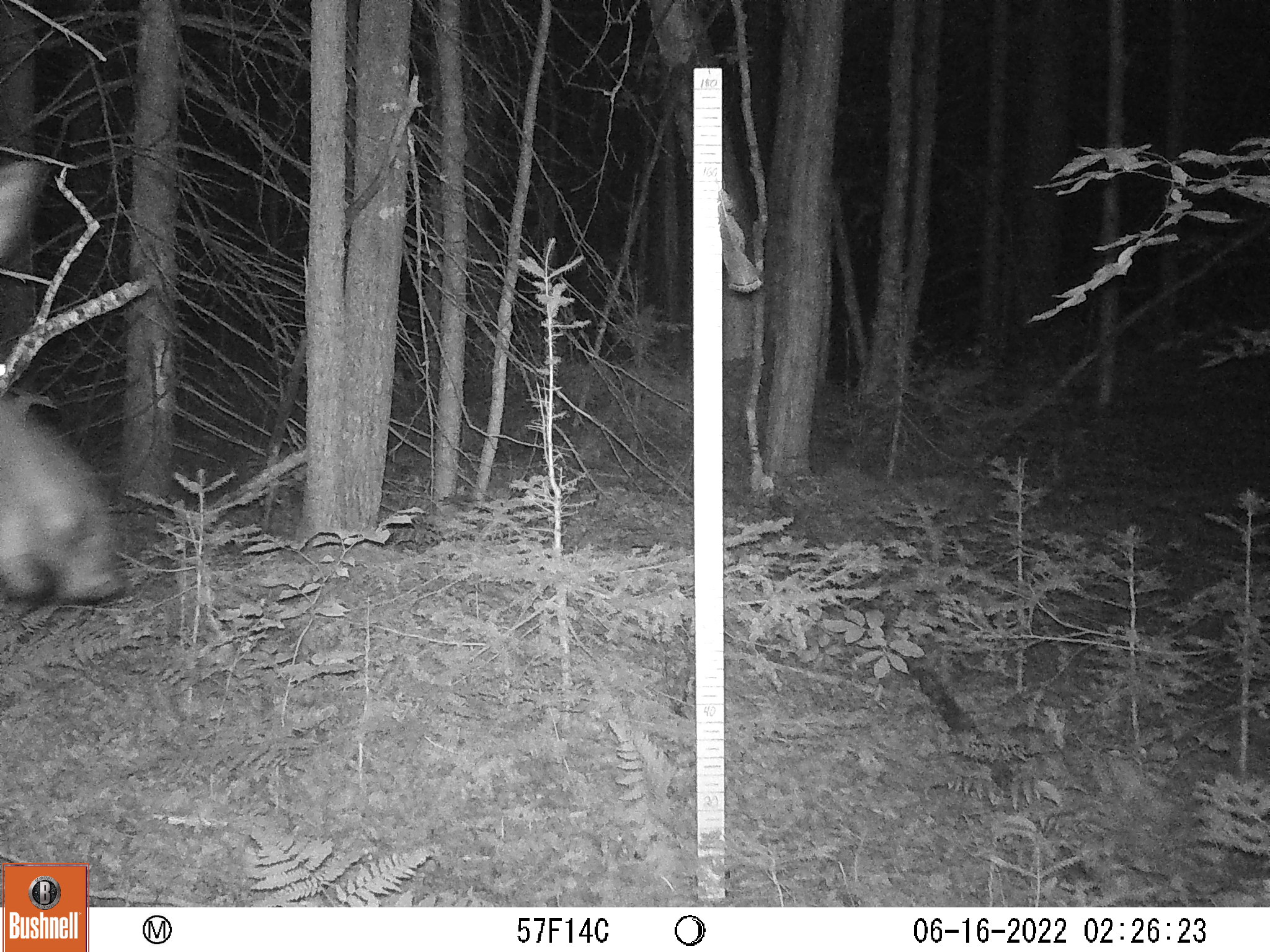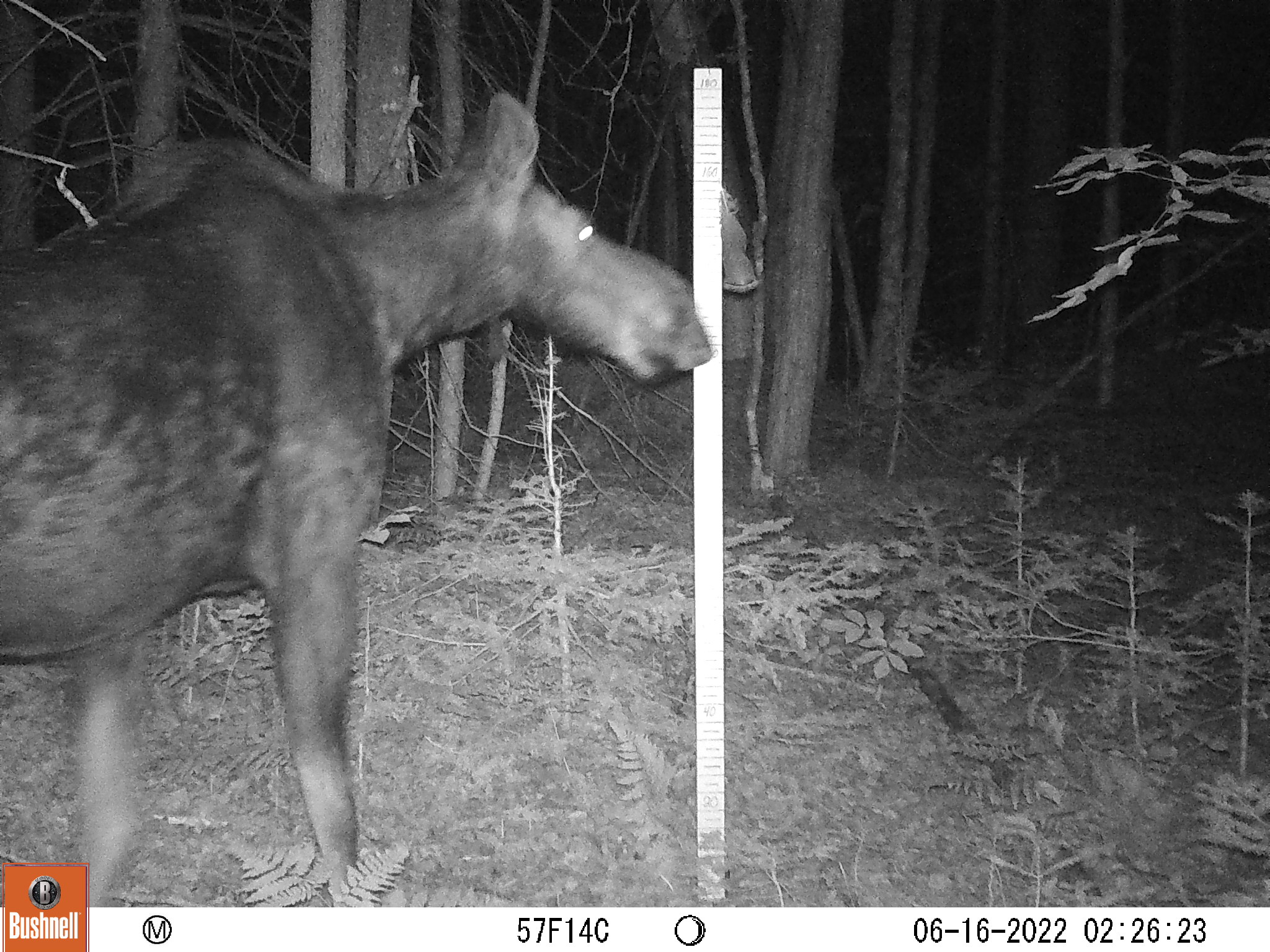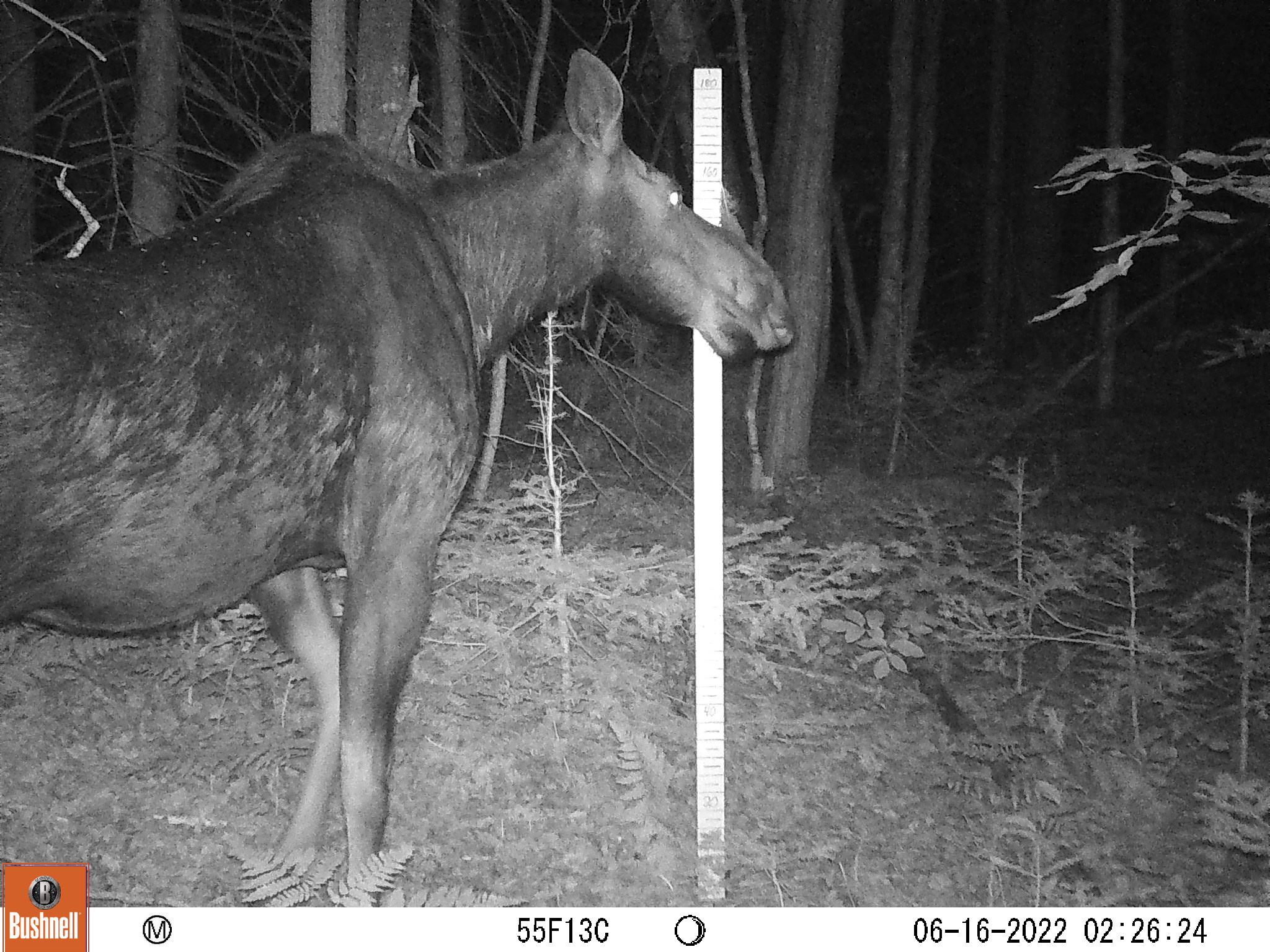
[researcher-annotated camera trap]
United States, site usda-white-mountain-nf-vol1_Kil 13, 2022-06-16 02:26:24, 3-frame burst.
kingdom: Animalia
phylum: Chordata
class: Mammalia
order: Artiodactyla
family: Cervidae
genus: Alces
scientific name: Alces alces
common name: moose